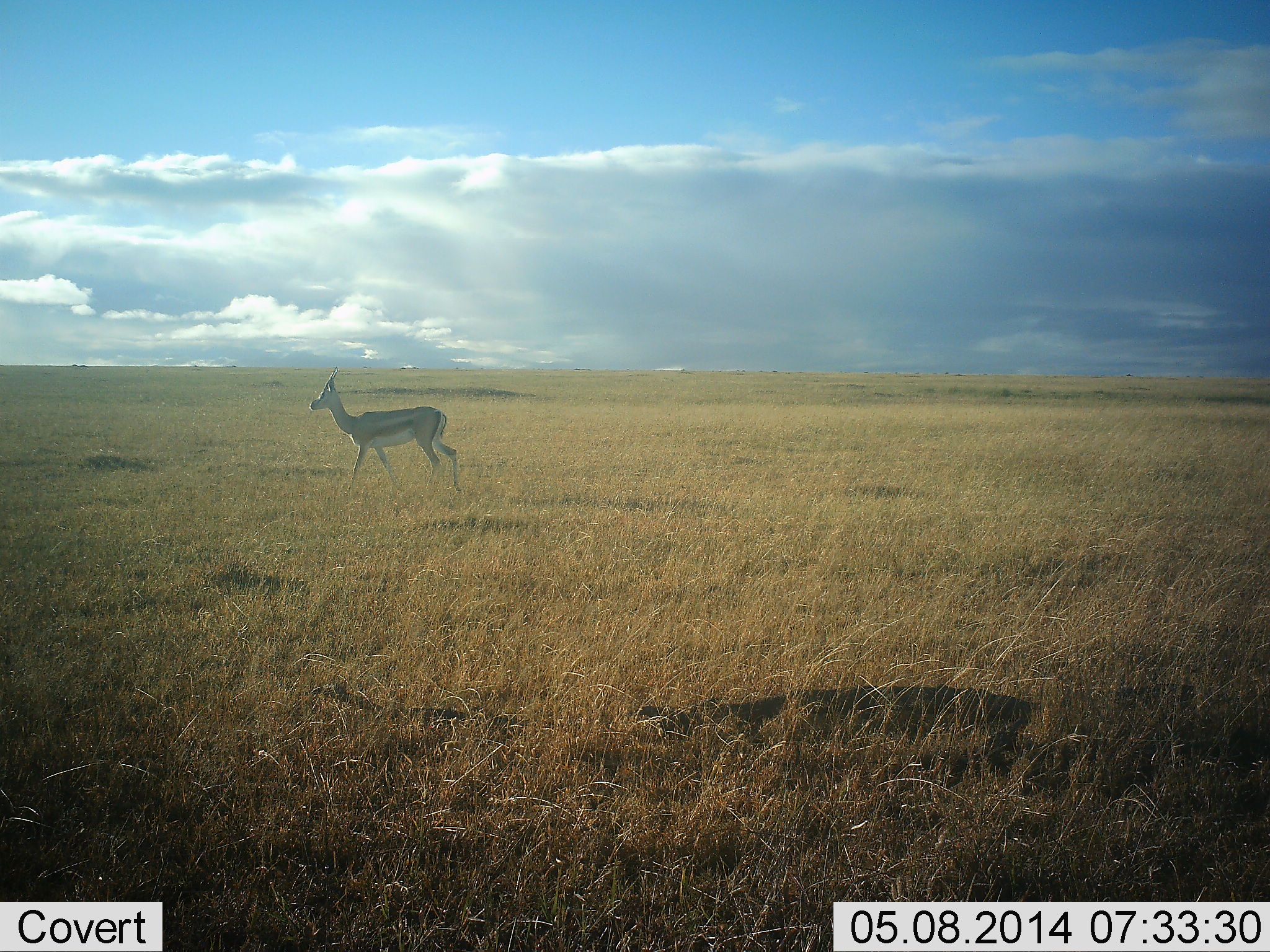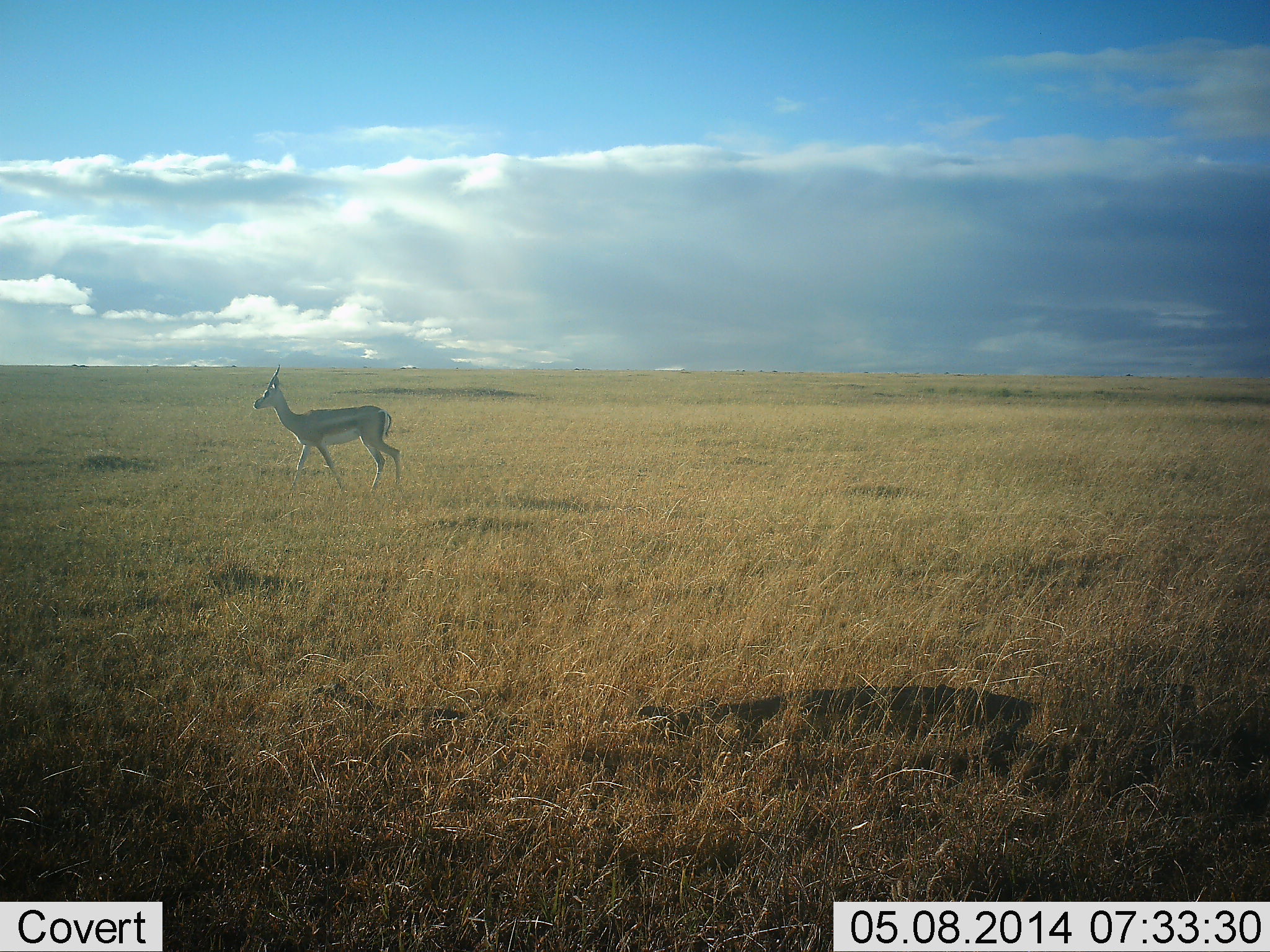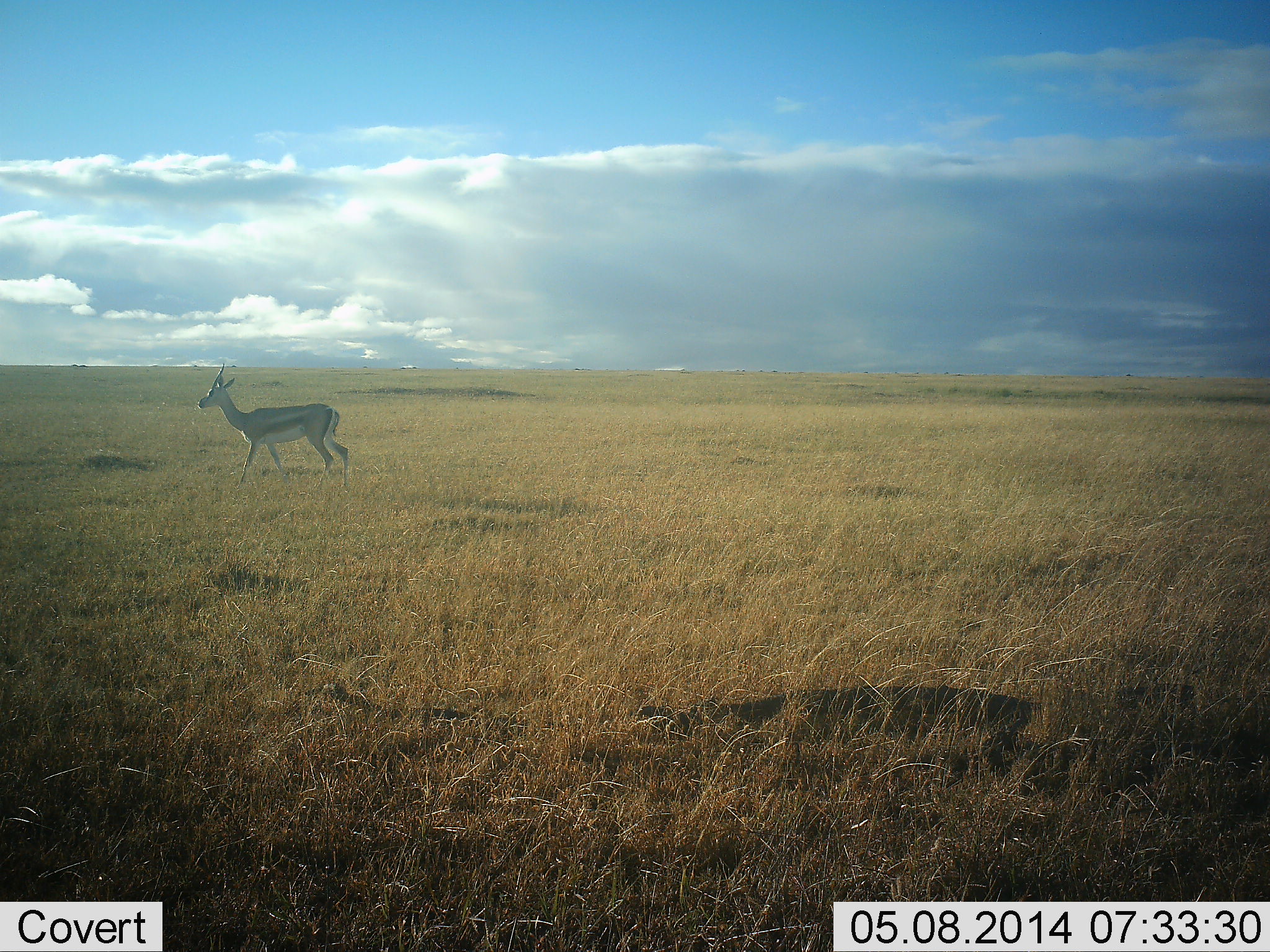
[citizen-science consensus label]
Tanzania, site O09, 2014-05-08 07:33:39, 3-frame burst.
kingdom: Animalia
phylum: Chordata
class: Mammalia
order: Artiodactyla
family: Bovidae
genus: Eudorcas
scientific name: Eudorcas thomsonii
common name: thomson's gazelle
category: gazellethomsons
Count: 1.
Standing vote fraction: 20%.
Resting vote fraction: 0%.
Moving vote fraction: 90%.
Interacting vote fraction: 0%.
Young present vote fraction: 0%.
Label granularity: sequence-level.